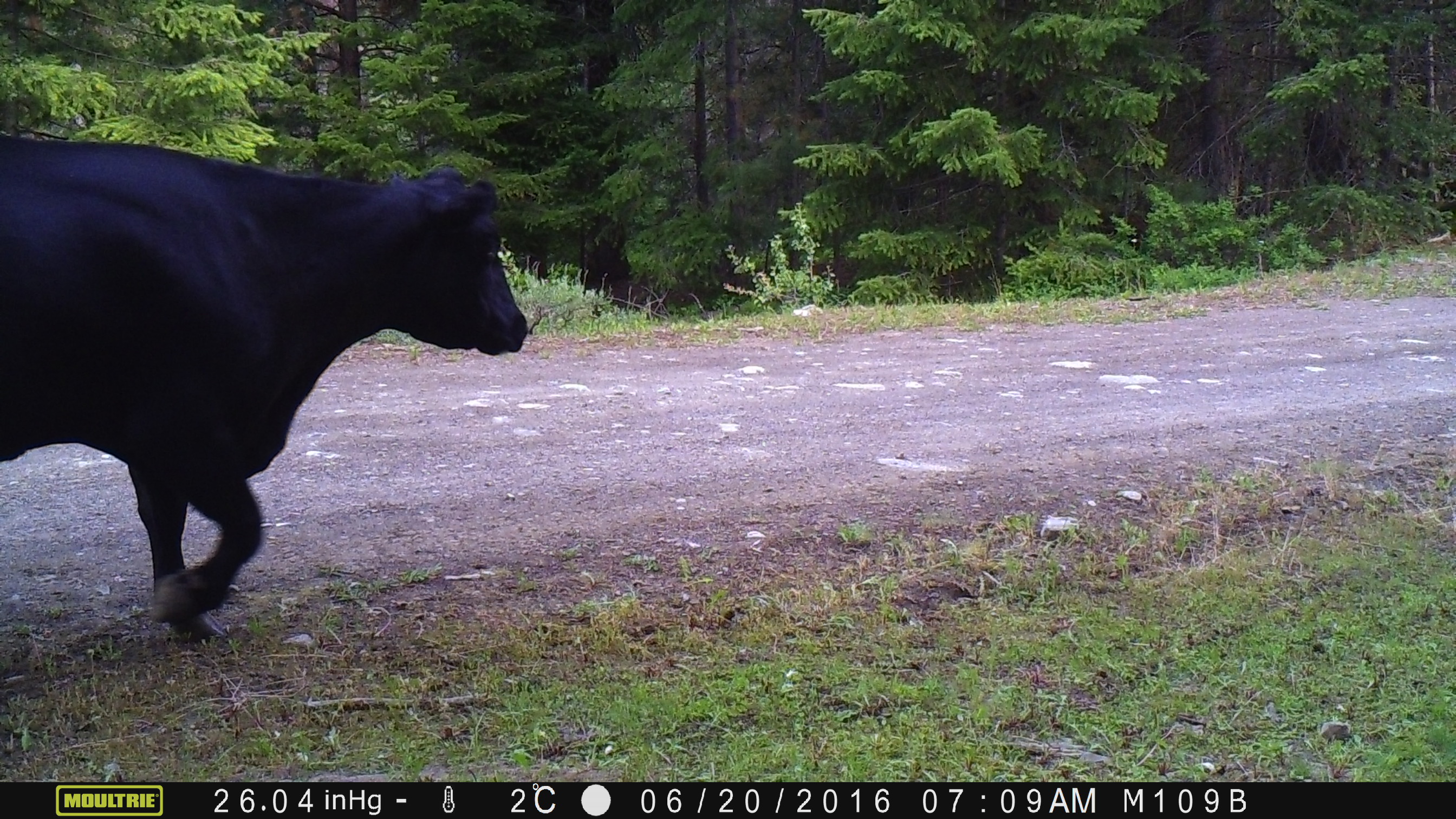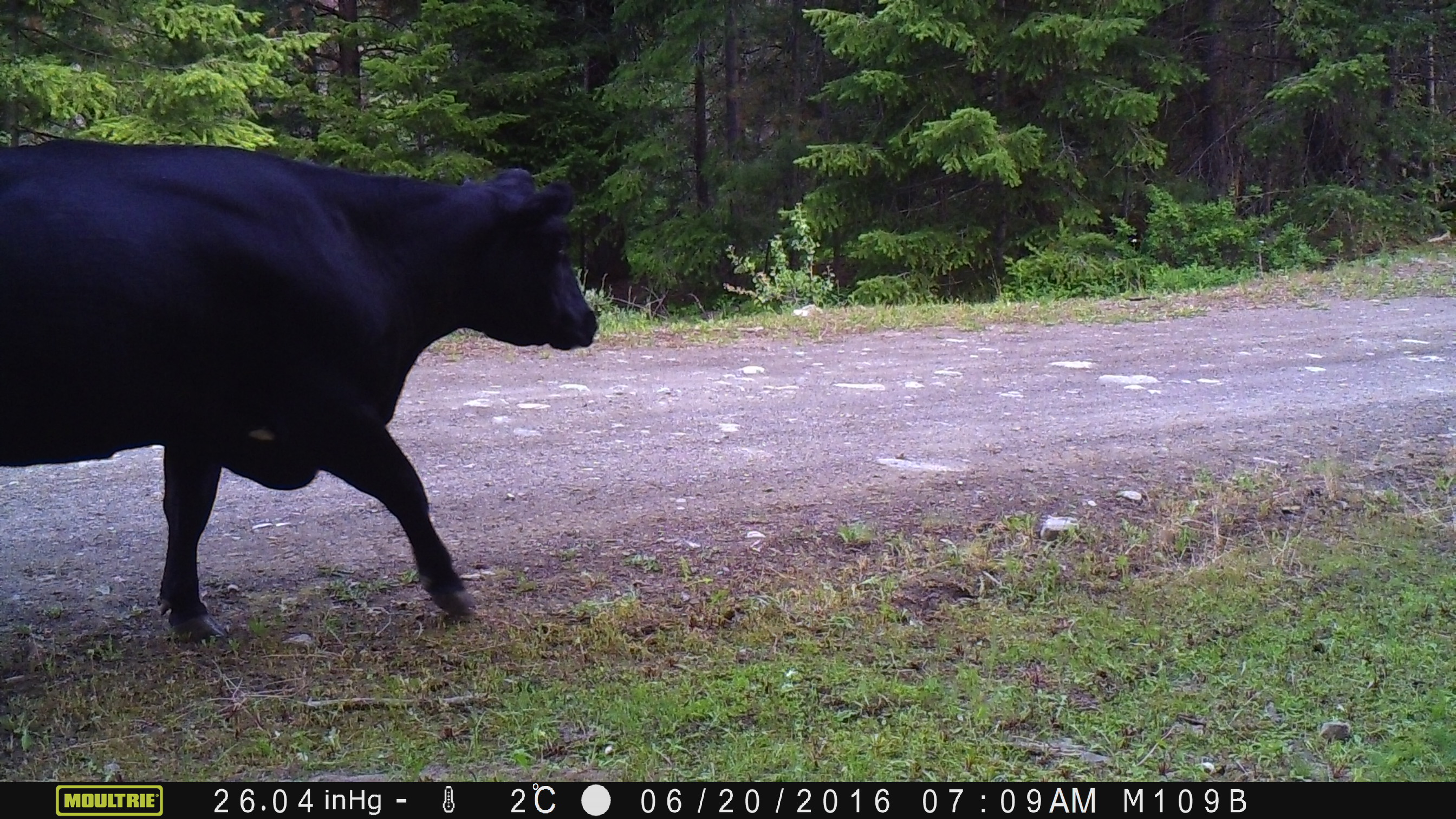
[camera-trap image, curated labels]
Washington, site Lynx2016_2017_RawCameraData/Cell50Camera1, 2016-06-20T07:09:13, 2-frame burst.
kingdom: Animalia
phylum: Chordata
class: Mammalia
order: Artiodactyla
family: Bovidae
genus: Bos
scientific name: Bos taurus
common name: domestic cattle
Domestic cattle (Bos taurus). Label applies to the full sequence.